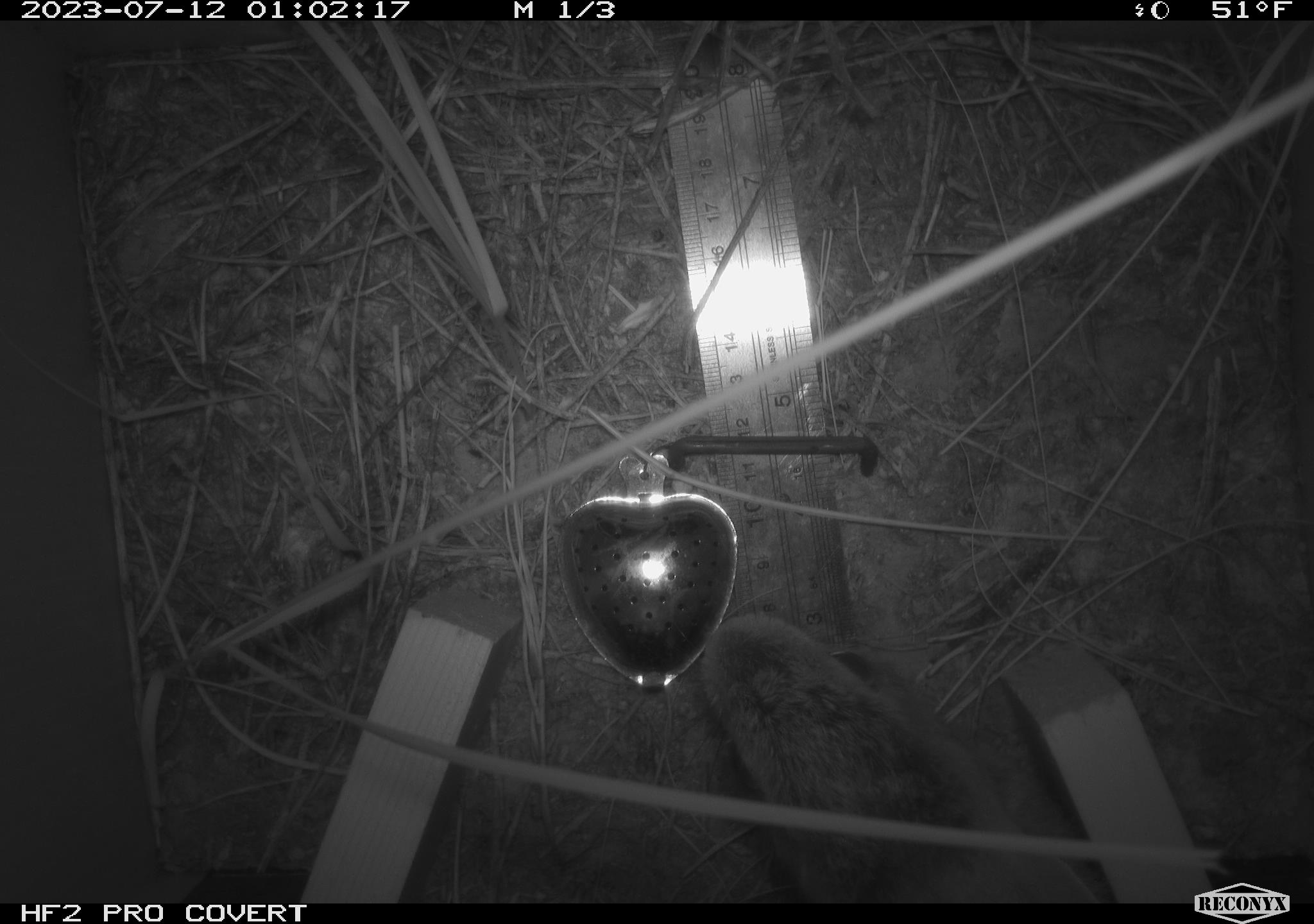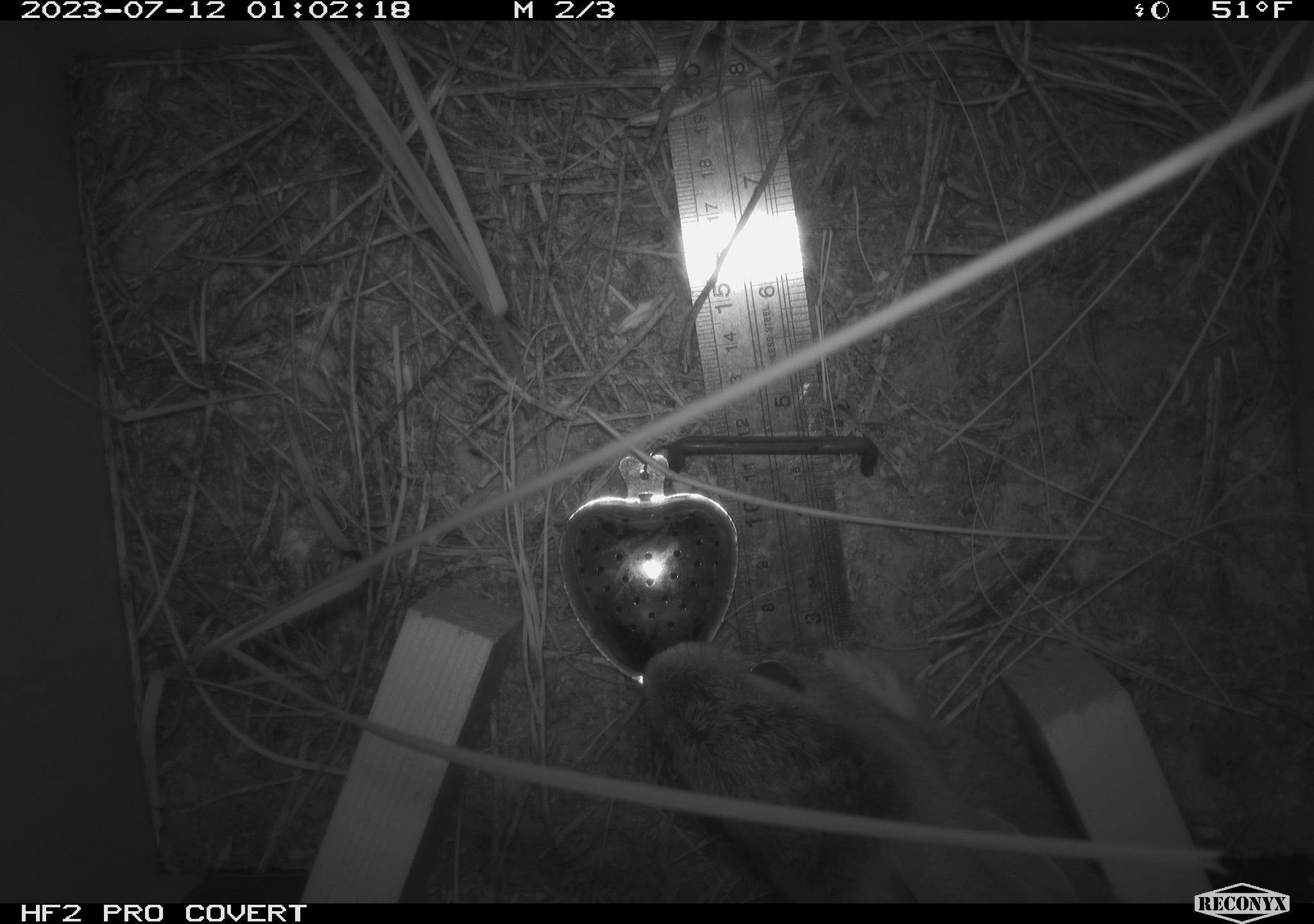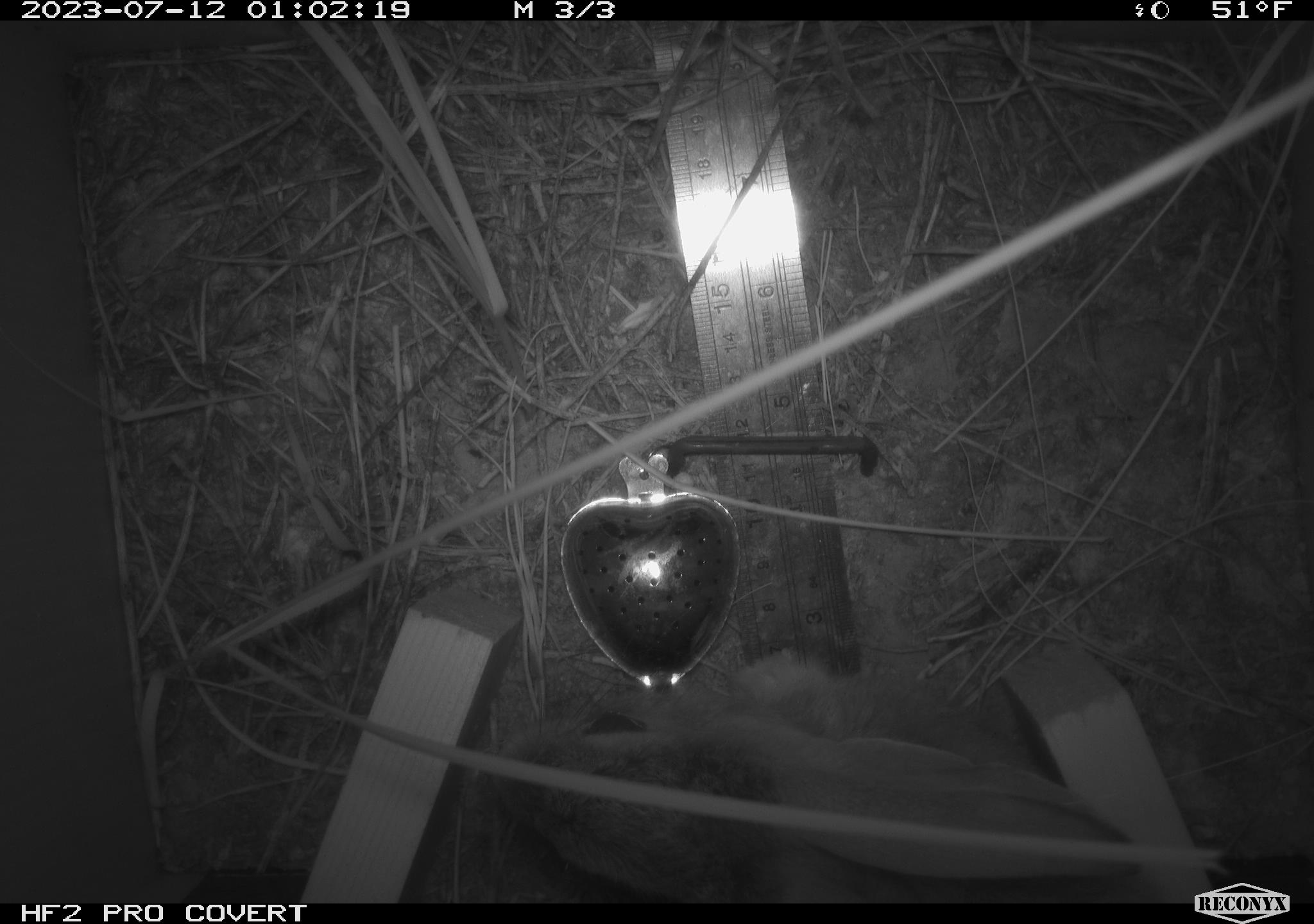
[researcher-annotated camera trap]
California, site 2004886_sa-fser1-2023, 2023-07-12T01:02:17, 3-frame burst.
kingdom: Animalia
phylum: Chordata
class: Mammalia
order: Lagomorpha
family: Leporidae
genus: Sylvilagus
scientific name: Sylvilagus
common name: cottontail rabbits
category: sylvilagus species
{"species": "sylvilagus species (cottontail rabbits) (Sylvilagus)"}